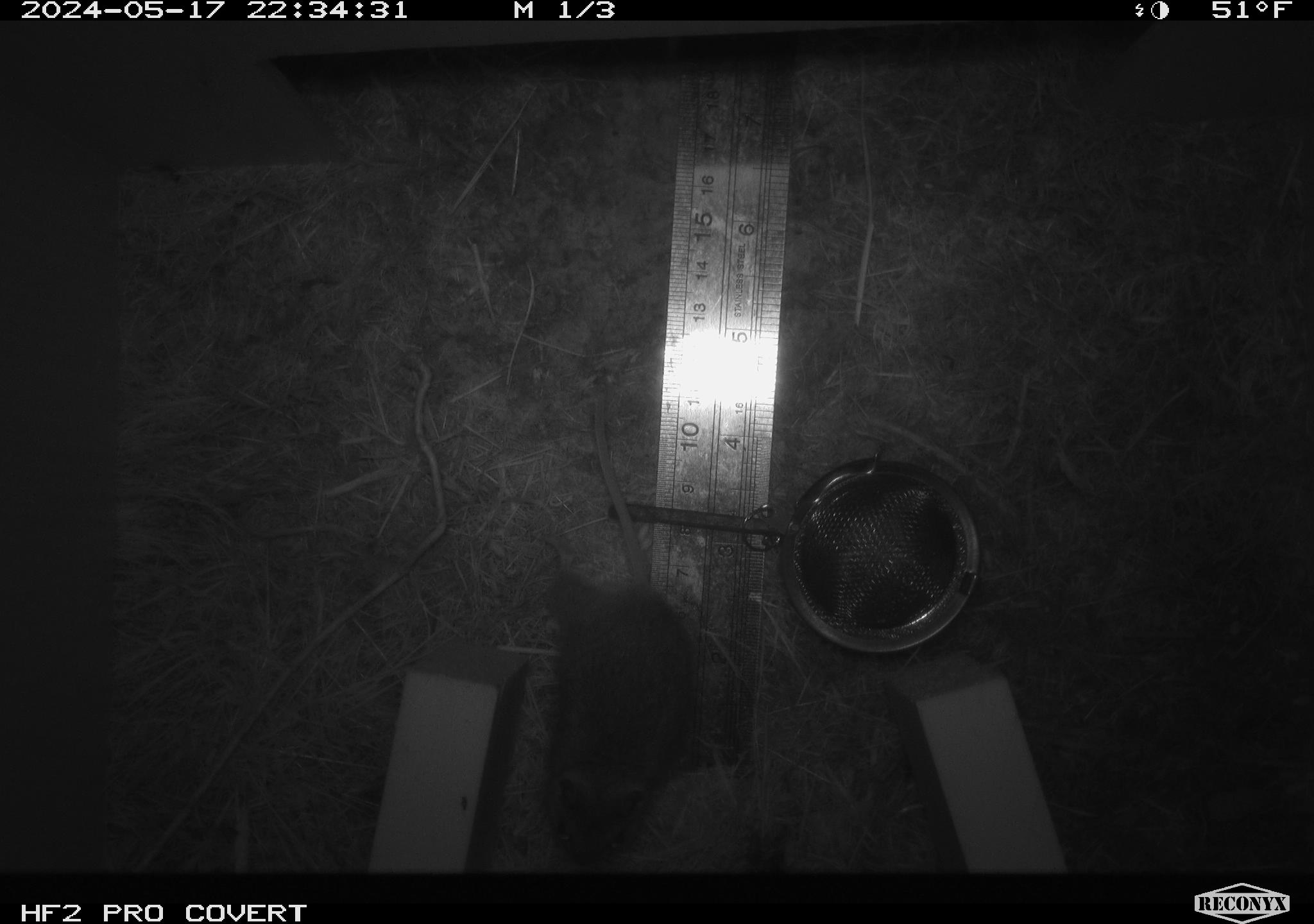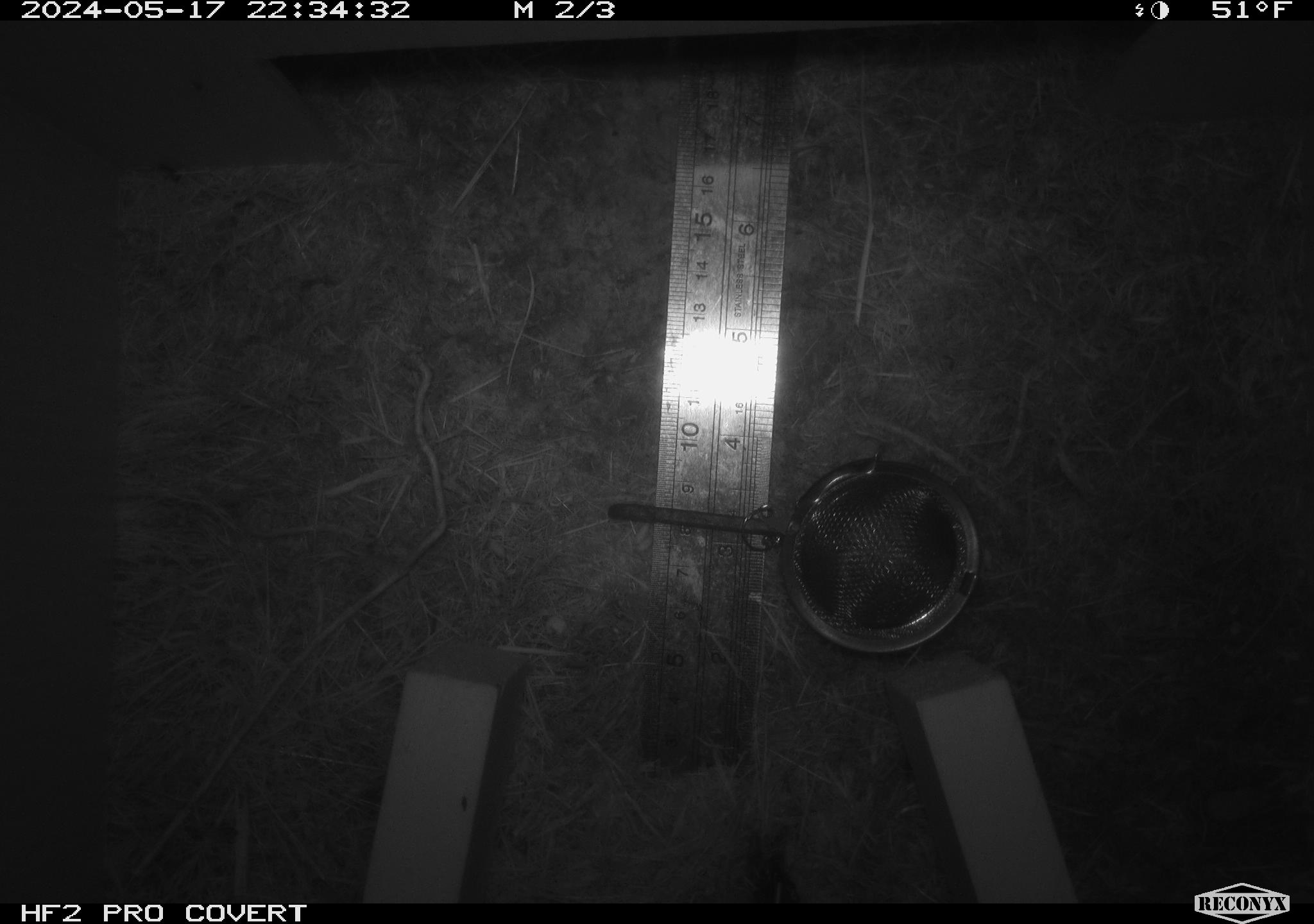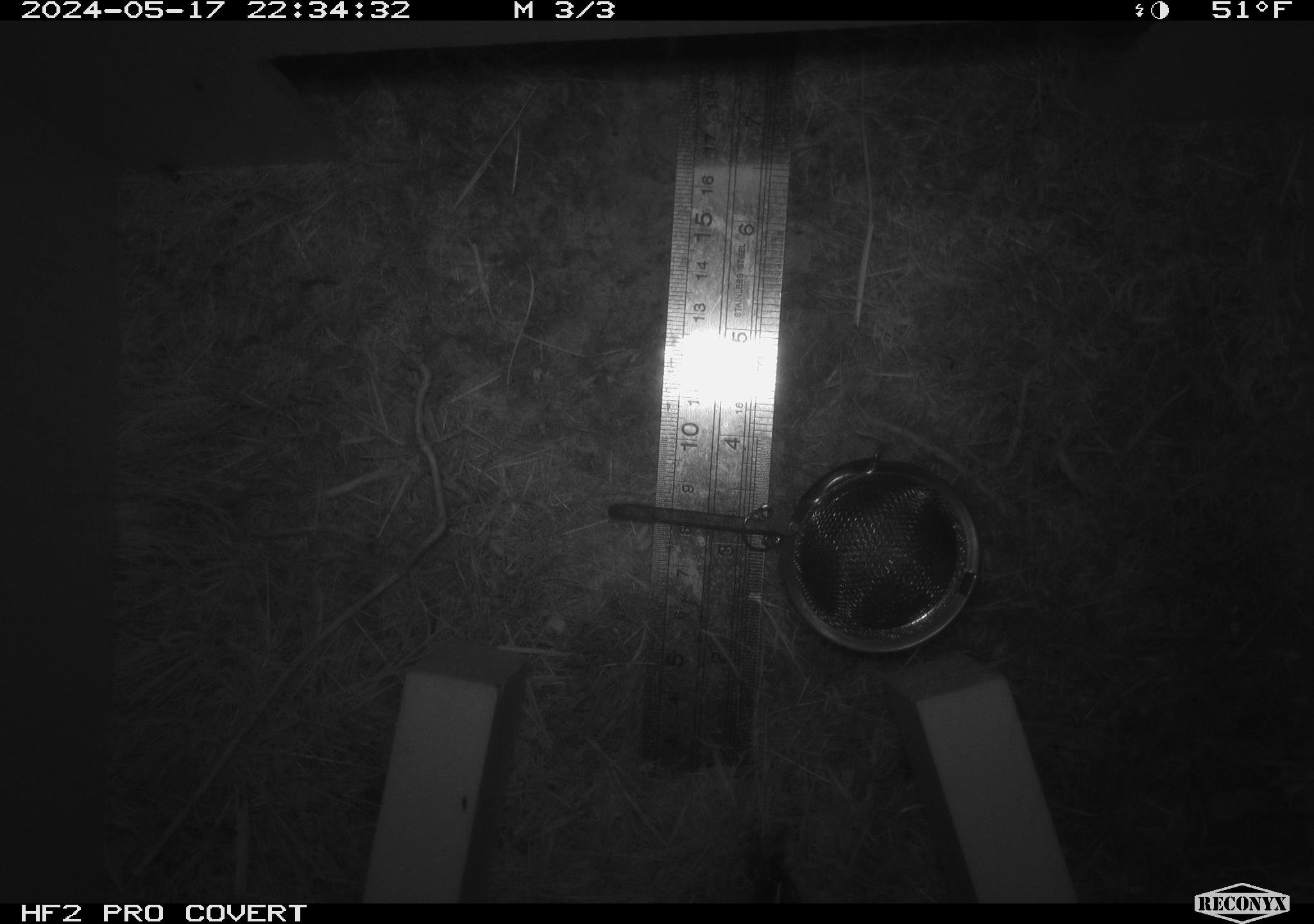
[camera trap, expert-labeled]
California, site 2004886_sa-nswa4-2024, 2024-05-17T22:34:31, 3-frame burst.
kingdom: Animalia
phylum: Chordata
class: Mammalia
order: Rodentia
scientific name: Rodentia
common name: rodent